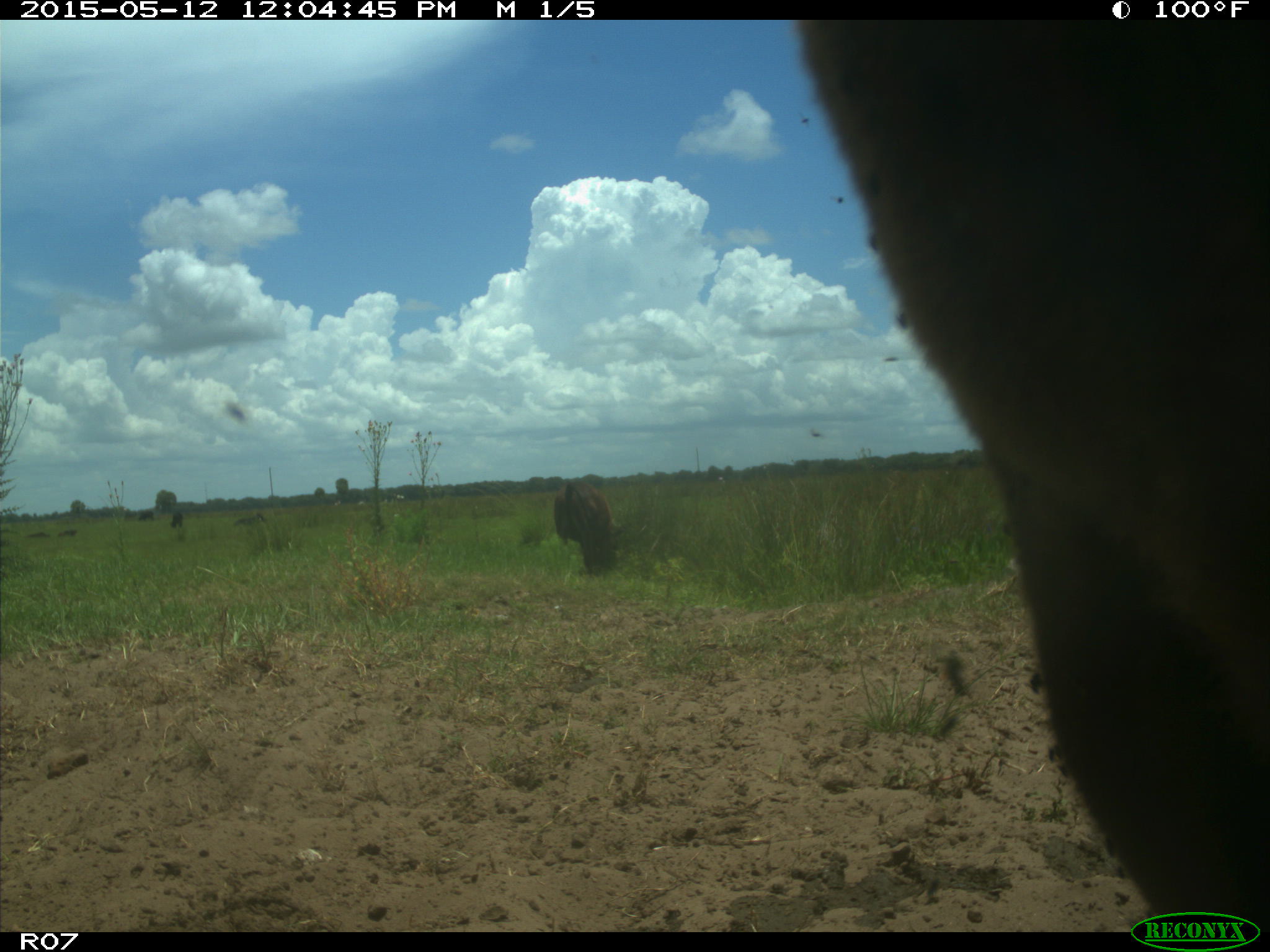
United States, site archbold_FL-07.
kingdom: Animalia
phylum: Chordata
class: Mammalia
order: Artiodactyla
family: Bovidae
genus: Bos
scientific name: Bos taurus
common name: domestic cow